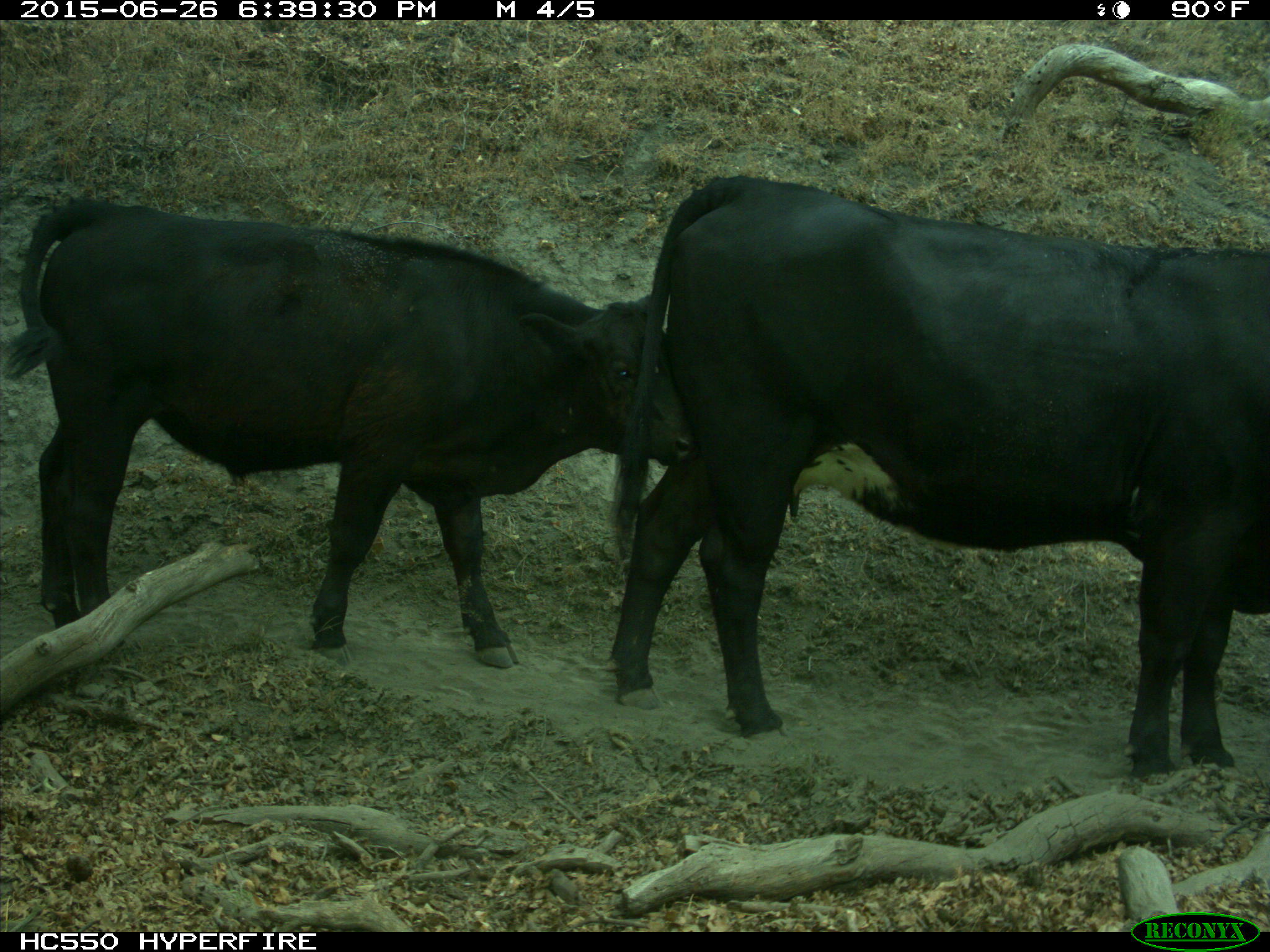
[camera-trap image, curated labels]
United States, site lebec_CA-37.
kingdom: Animalia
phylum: Chordata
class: Mammalia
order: Artiodactyla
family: Bovidae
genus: Bos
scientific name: Bos taurus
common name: domestic cow